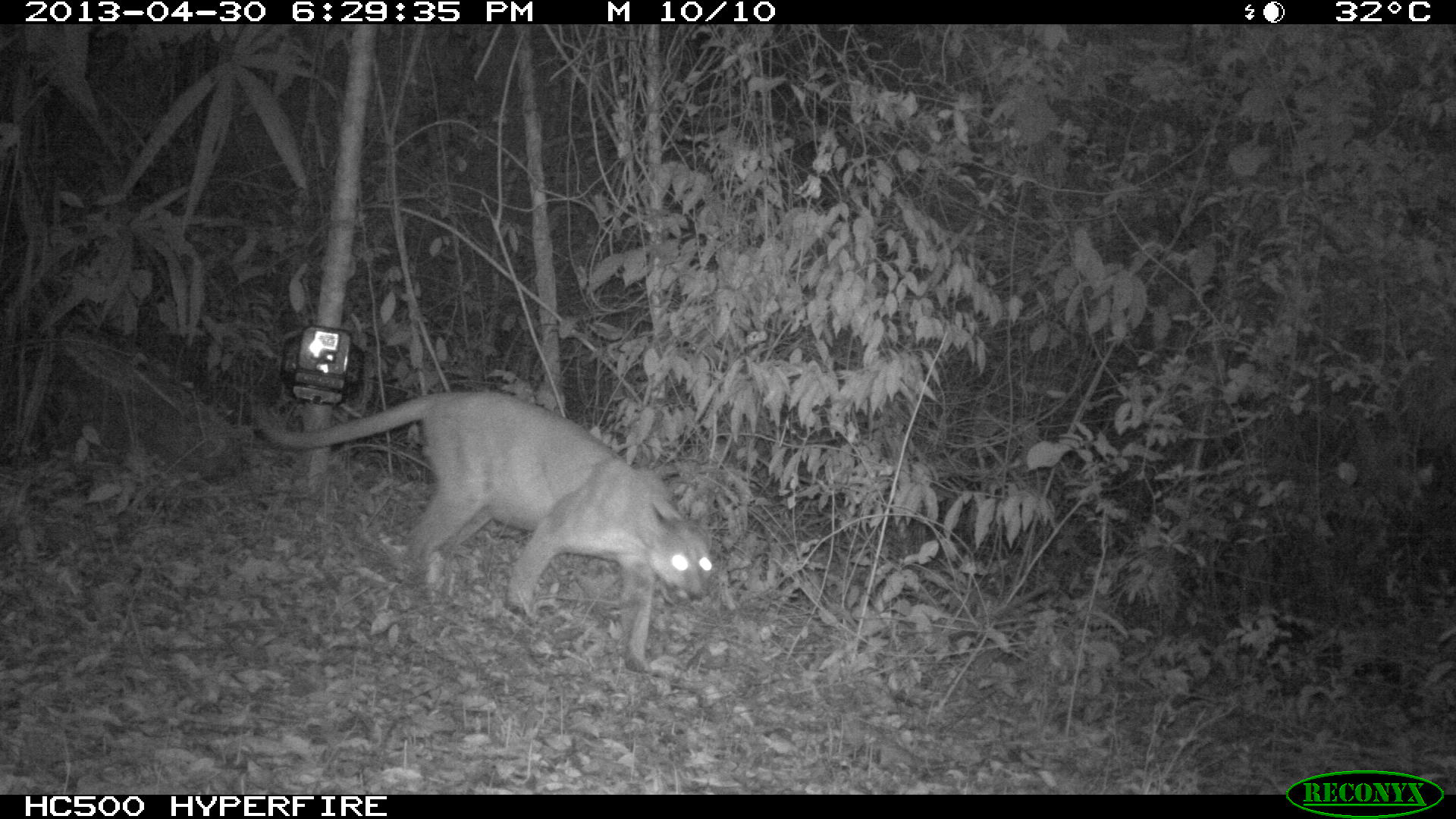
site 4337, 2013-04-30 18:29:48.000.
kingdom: Animalia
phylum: Chordata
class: Mammalia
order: Carnivora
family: Felidae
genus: Puma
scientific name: Puma concolor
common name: mountain lion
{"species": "Puma concolor (mountain lion)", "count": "1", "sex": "male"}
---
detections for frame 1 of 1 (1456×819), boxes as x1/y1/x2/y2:
puma concolor: 248/388/714/671